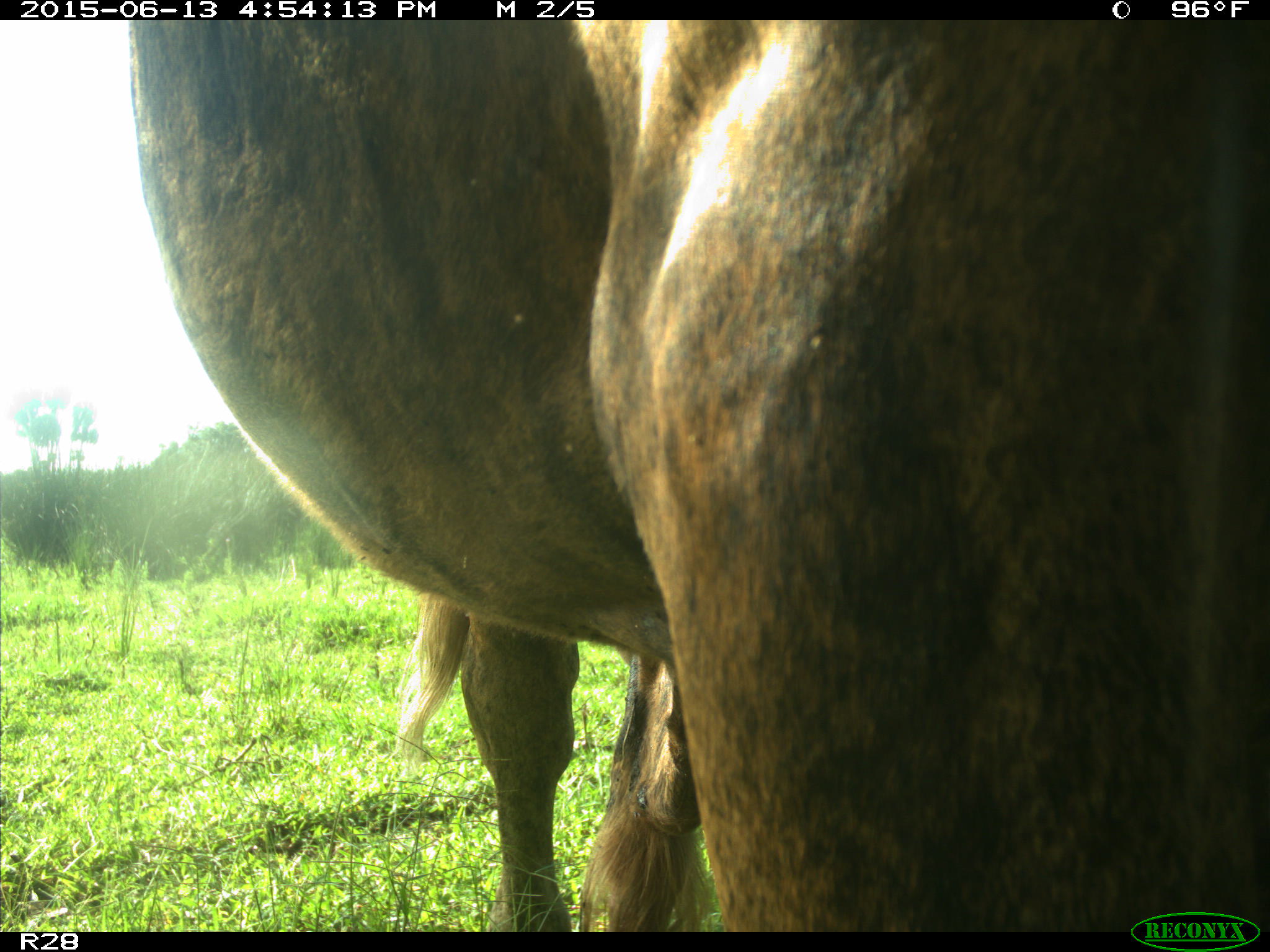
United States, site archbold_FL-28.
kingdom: Animalia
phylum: Chordata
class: Mammalia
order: Artiodactyla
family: Bovidae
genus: Bos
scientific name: Bos taurus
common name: domestic cow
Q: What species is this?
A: Bos taurus (domestic cow).